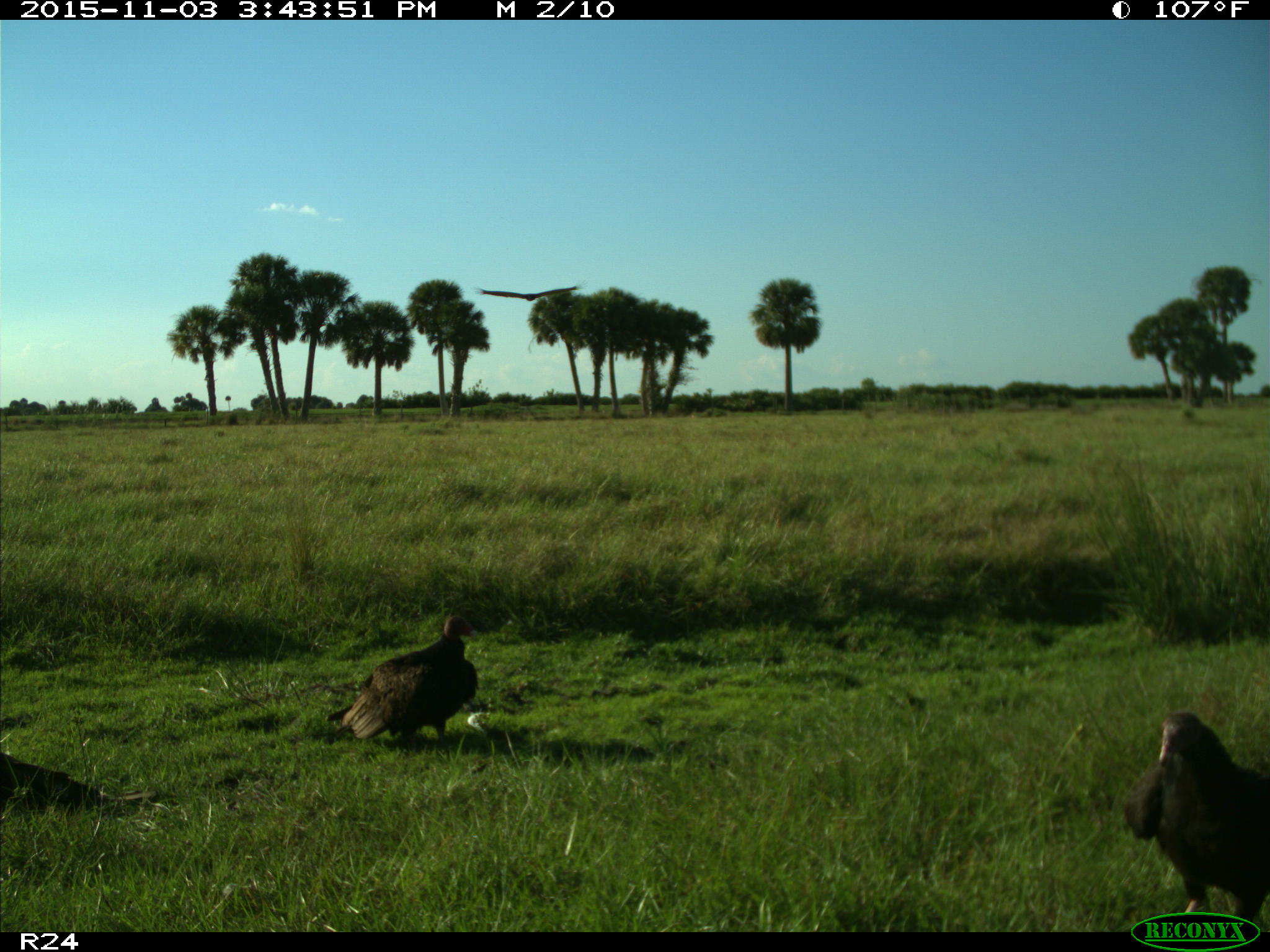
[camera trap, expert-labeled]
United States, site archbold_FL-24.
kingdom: Animalia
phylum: Chordata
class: Aves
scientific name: Aves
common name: birds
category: unidentified bird